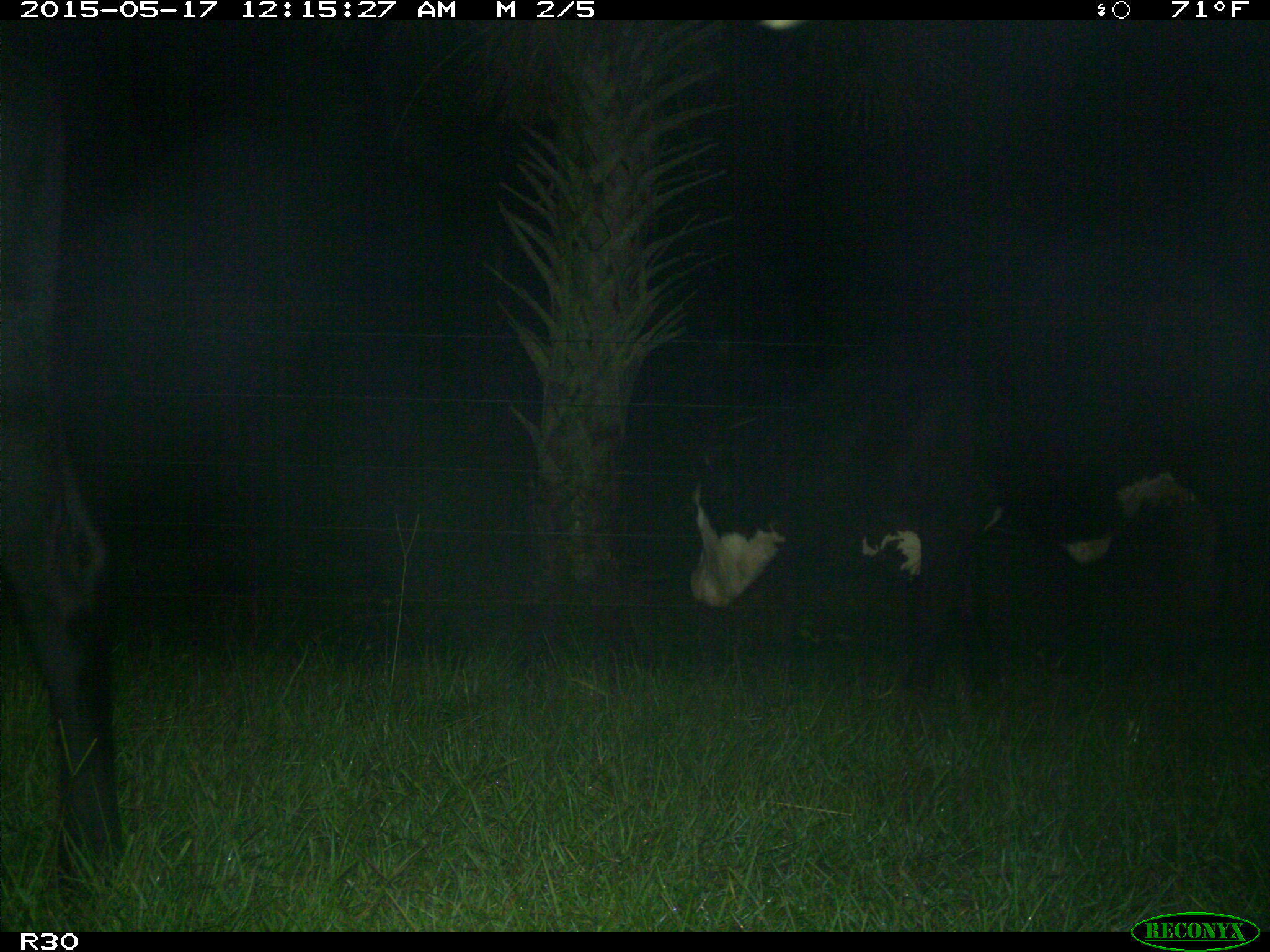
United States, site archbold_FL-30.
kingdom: Animalia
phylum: Chordata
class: Mammalia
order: Artiodactyla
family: Bovidae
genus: Bos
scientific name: Bos taurus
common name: domestic cow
Bos taurus (domestic cow).